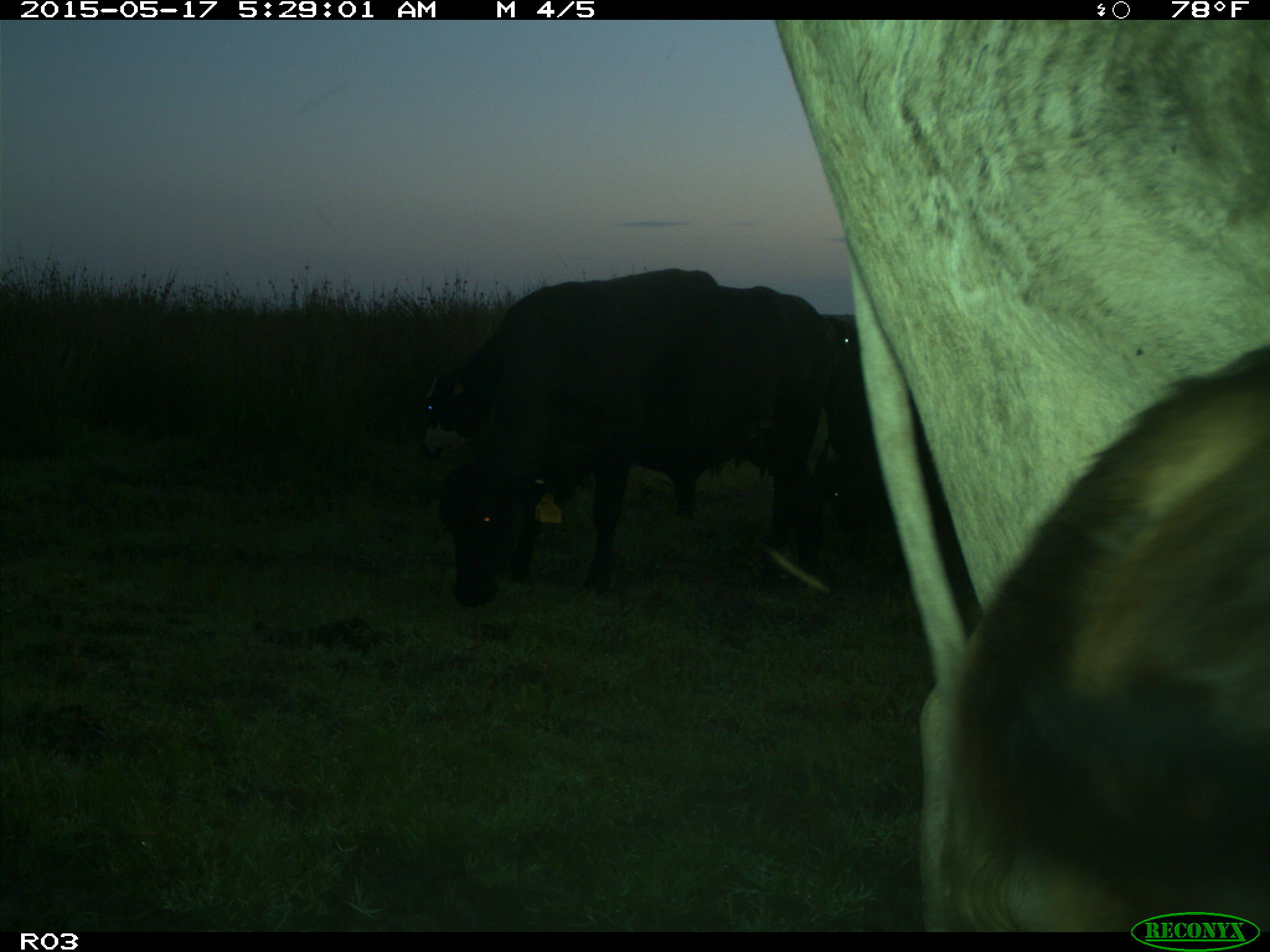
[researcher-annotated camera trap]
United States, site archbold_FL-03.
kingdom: Animalia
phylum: Chordata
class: Mammalia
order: Artiodactyla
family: Bovidae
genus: Bos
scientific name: Bos taurus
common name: domestic cow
Bos taurus (domestic cow).